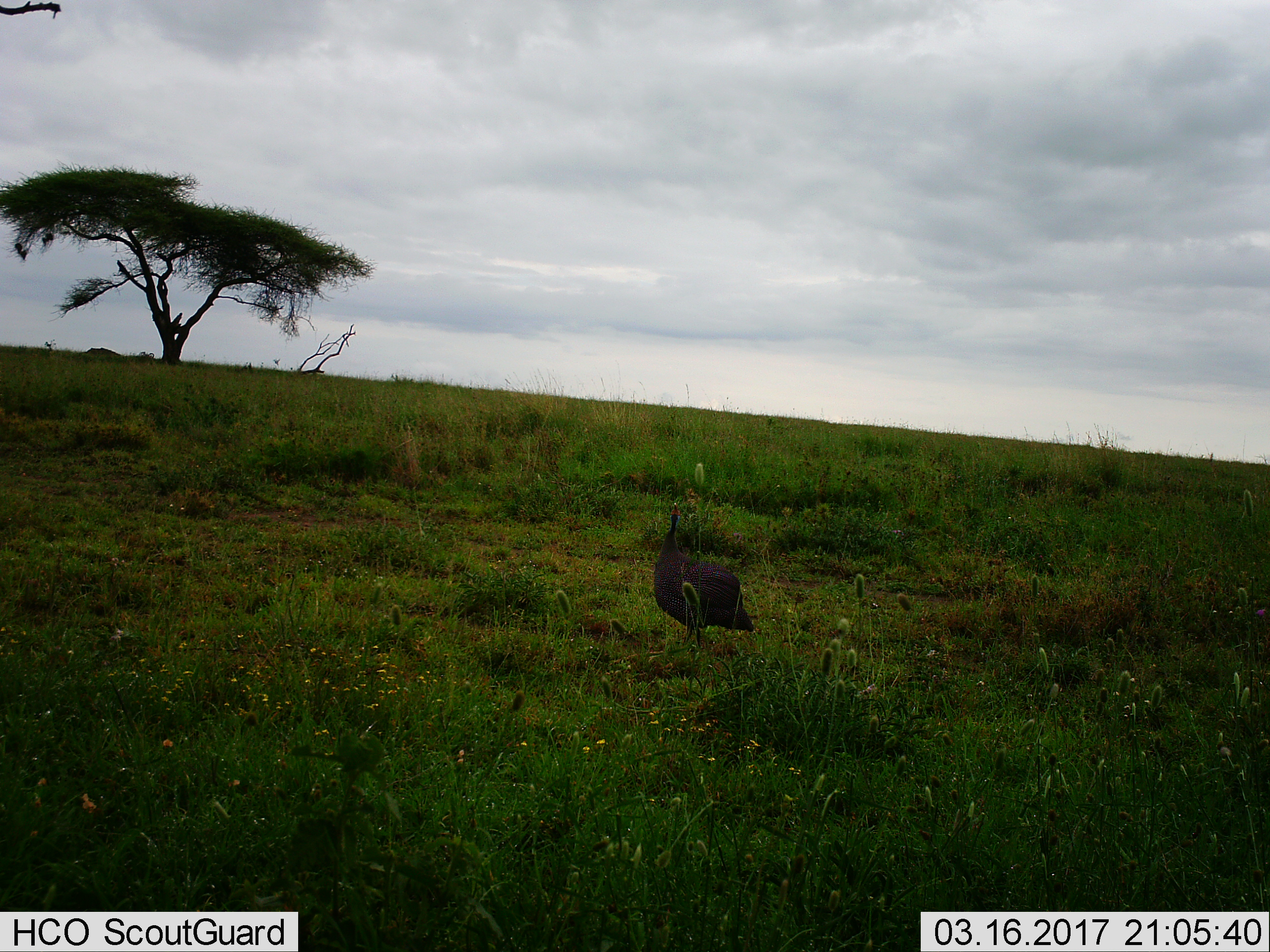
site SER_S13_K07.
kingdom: Animalia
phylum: Chordata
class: Aves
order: Galliformes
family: Numididae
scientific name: Numididae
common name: guineafowl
Guineafowl (Numididae), count 1. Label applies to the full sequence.